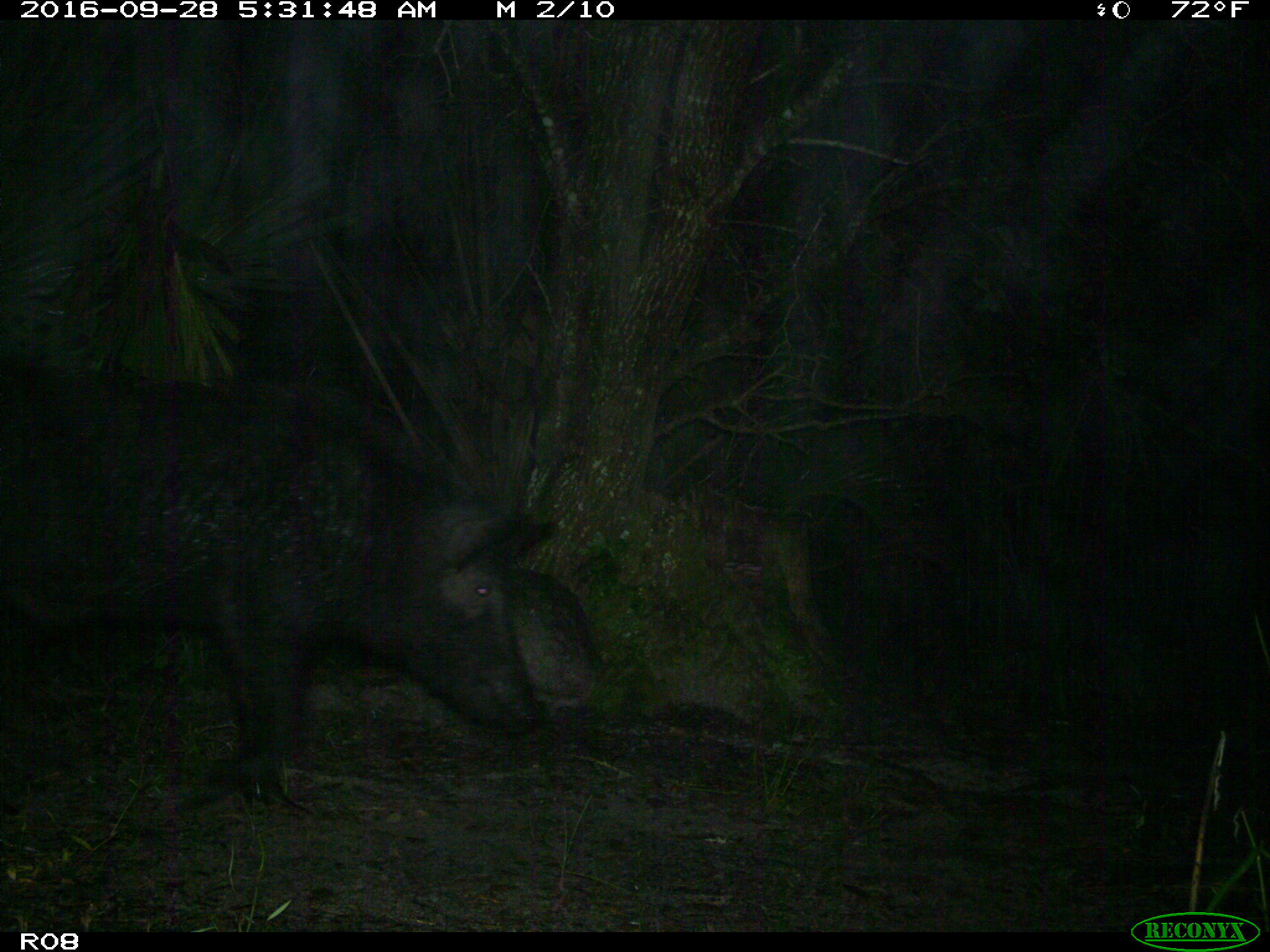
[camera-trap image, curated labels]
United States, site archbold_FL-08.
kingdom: Animalia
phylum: Chordata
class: Mammalia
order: Artiodactyla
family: Suidae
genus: Sus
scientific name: Sus scrofa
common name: wild boar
Sus scrofa (wild boar).